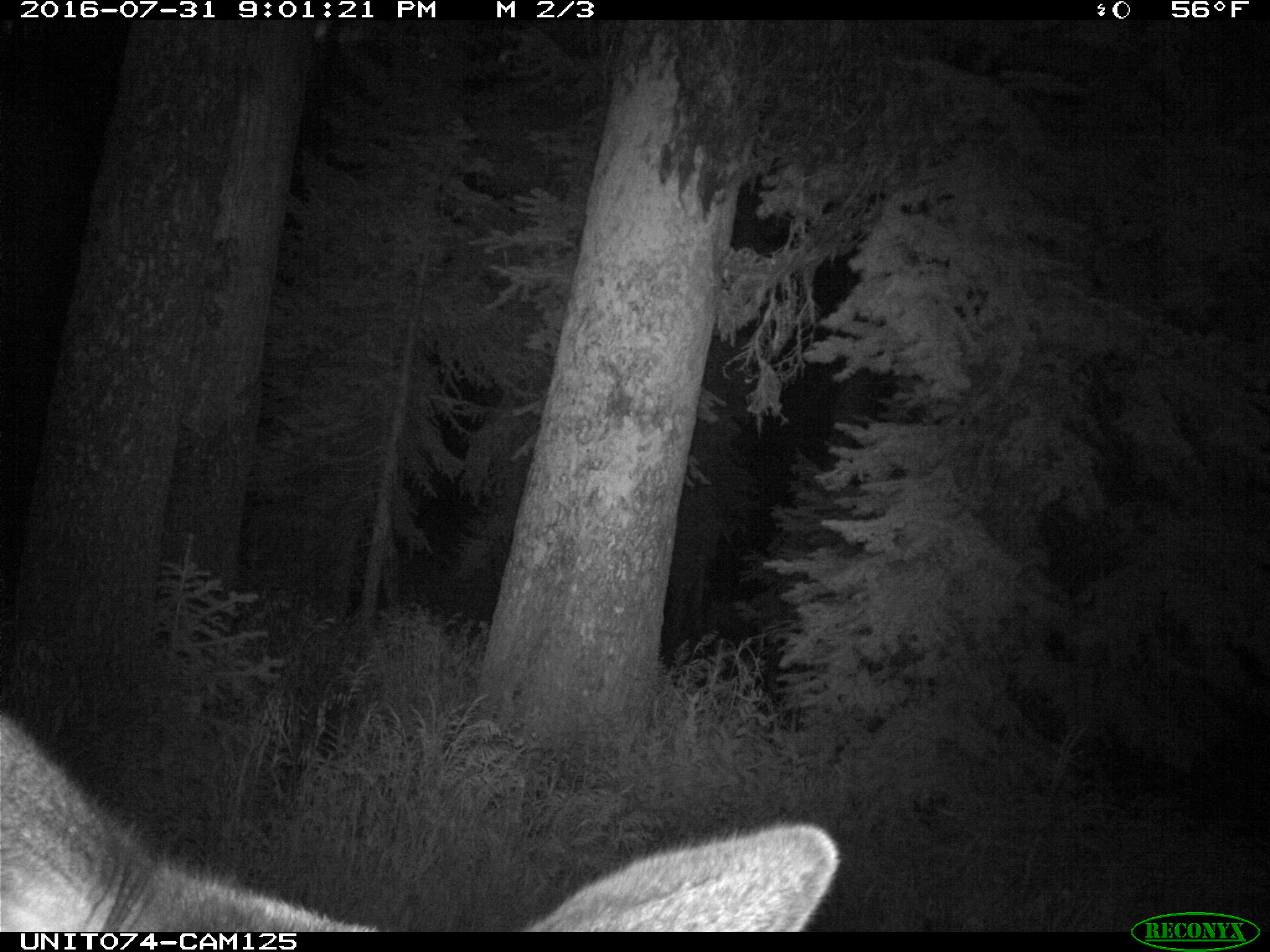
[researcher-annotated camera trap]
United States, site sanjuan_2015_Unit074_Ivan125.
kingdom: Animalia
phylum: Chordata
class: Mammalia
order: Artiodactyla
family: Cervidae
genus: Cervus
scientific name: Cervus elaphus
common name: red deer